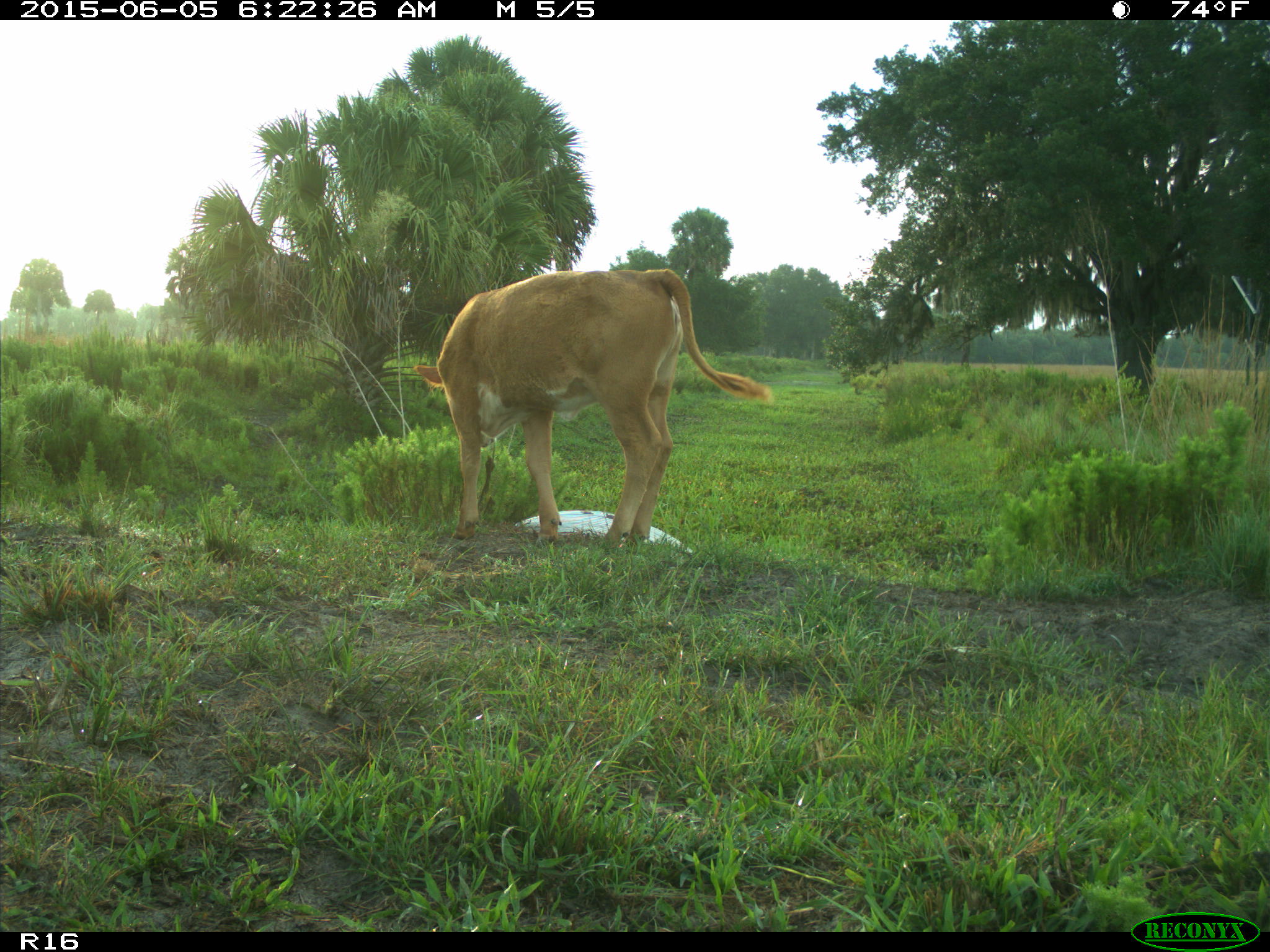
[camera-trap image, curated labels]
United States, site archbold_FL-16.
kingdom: Animalia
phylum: Chordata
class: Mammalia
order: Artiodactyla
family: Bovidae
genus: Bos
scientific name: Bos taurus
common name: domestic cow